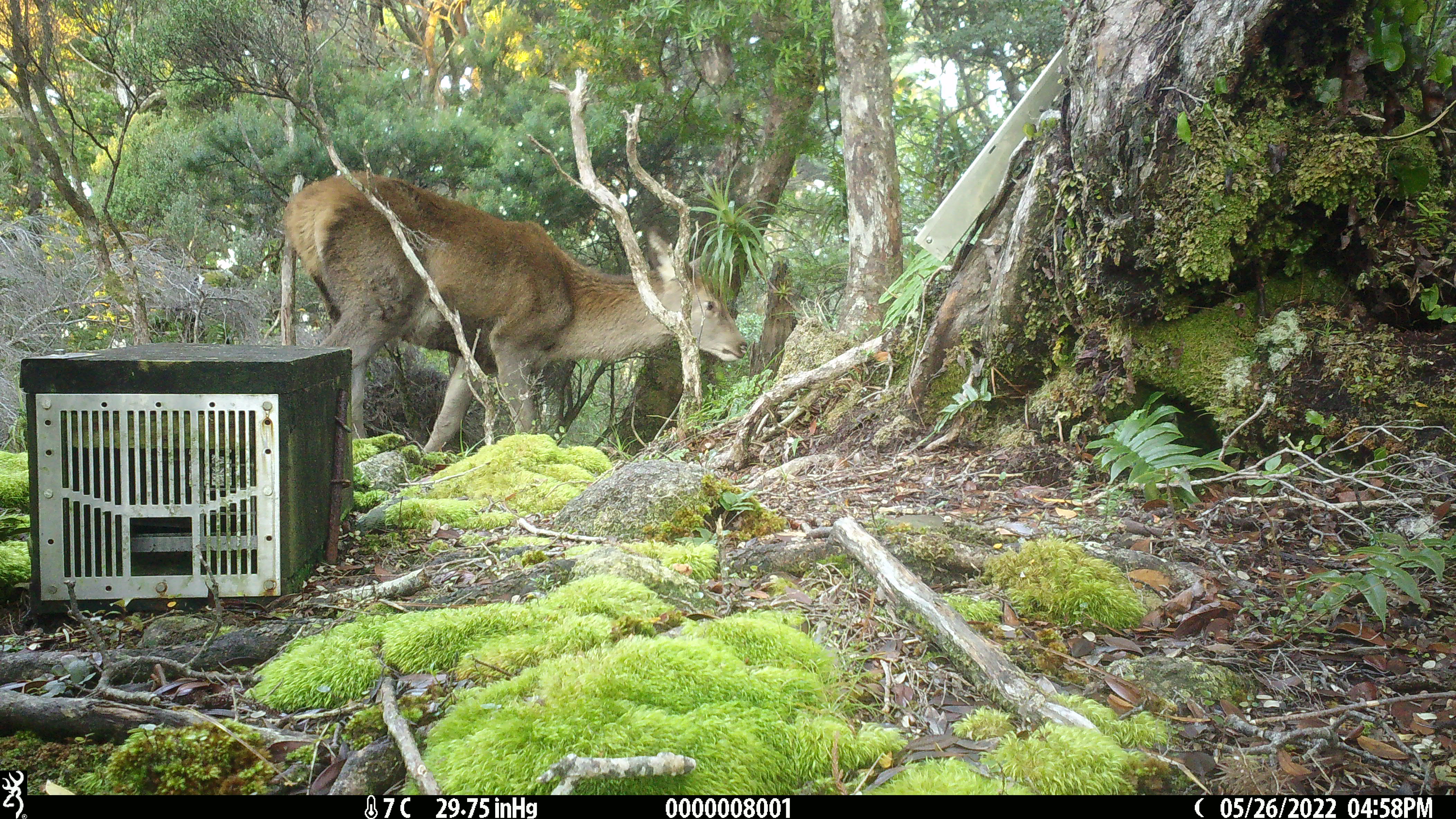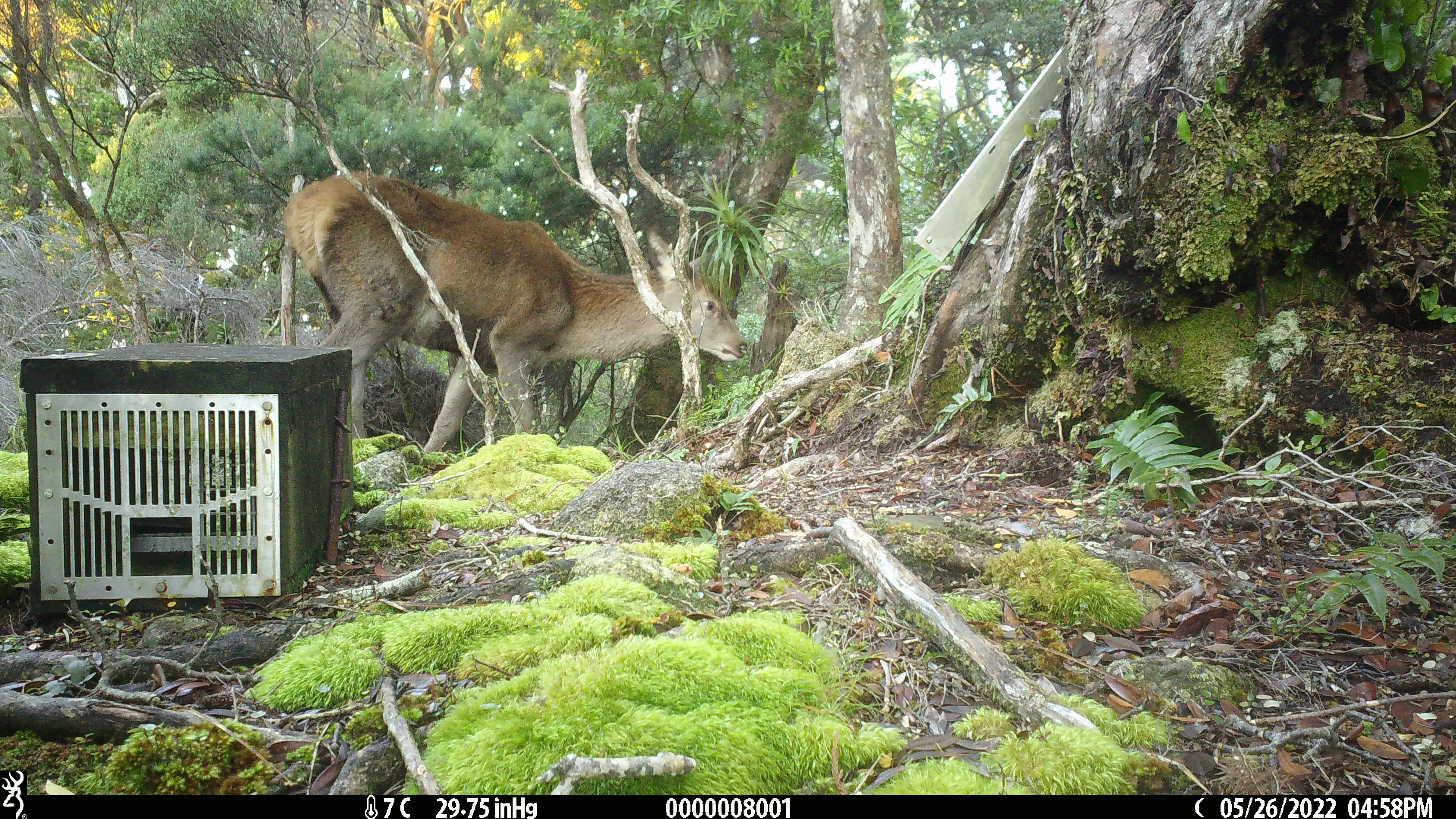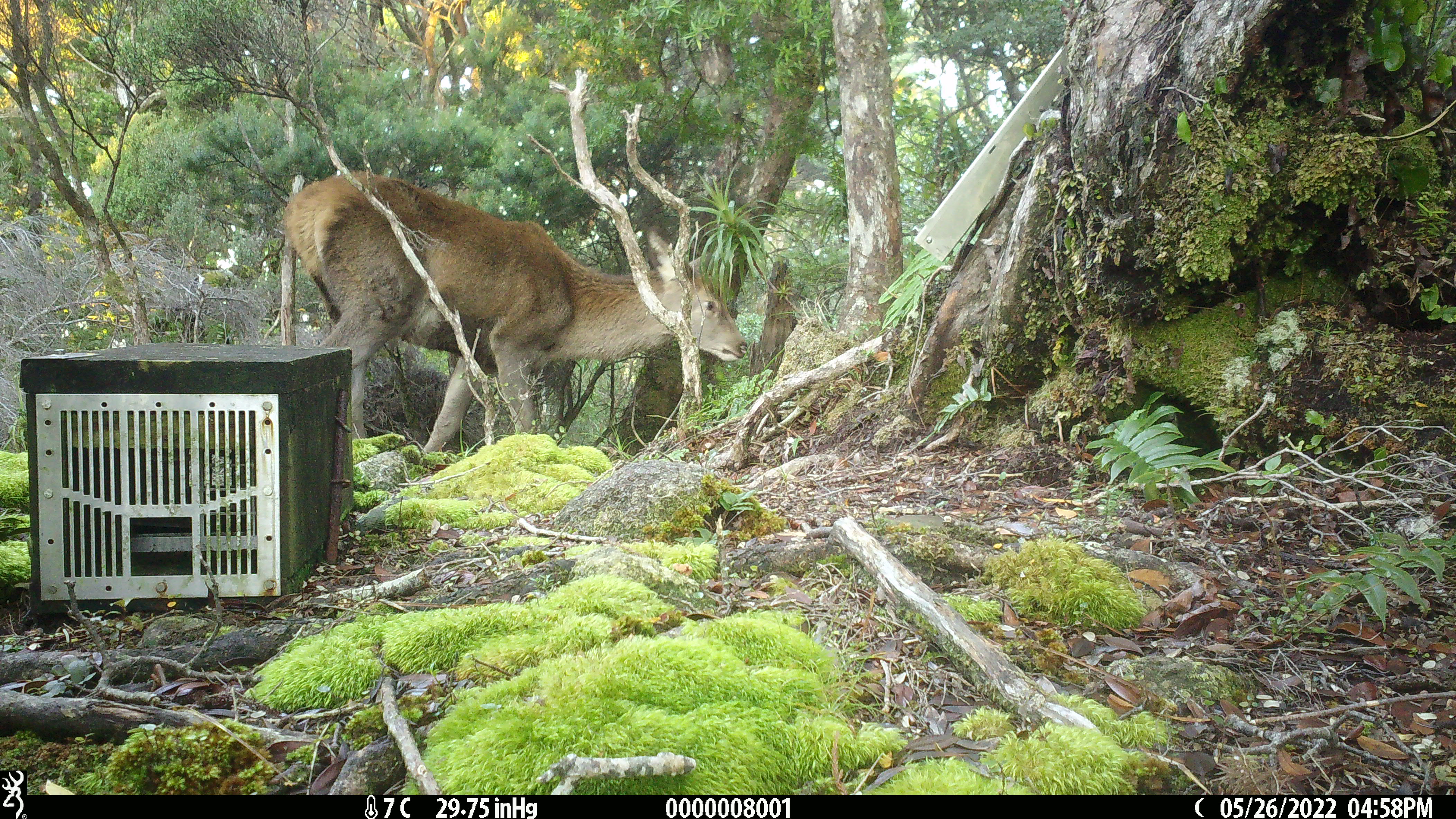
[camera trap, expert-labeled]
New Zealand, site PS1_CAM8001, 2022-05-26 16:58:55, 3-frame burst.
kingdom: Animalia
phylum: Chordata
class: Mammalia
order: Artiodactyla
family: Cervidae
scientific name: Cervidae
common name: deer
Deer (Cervidae).